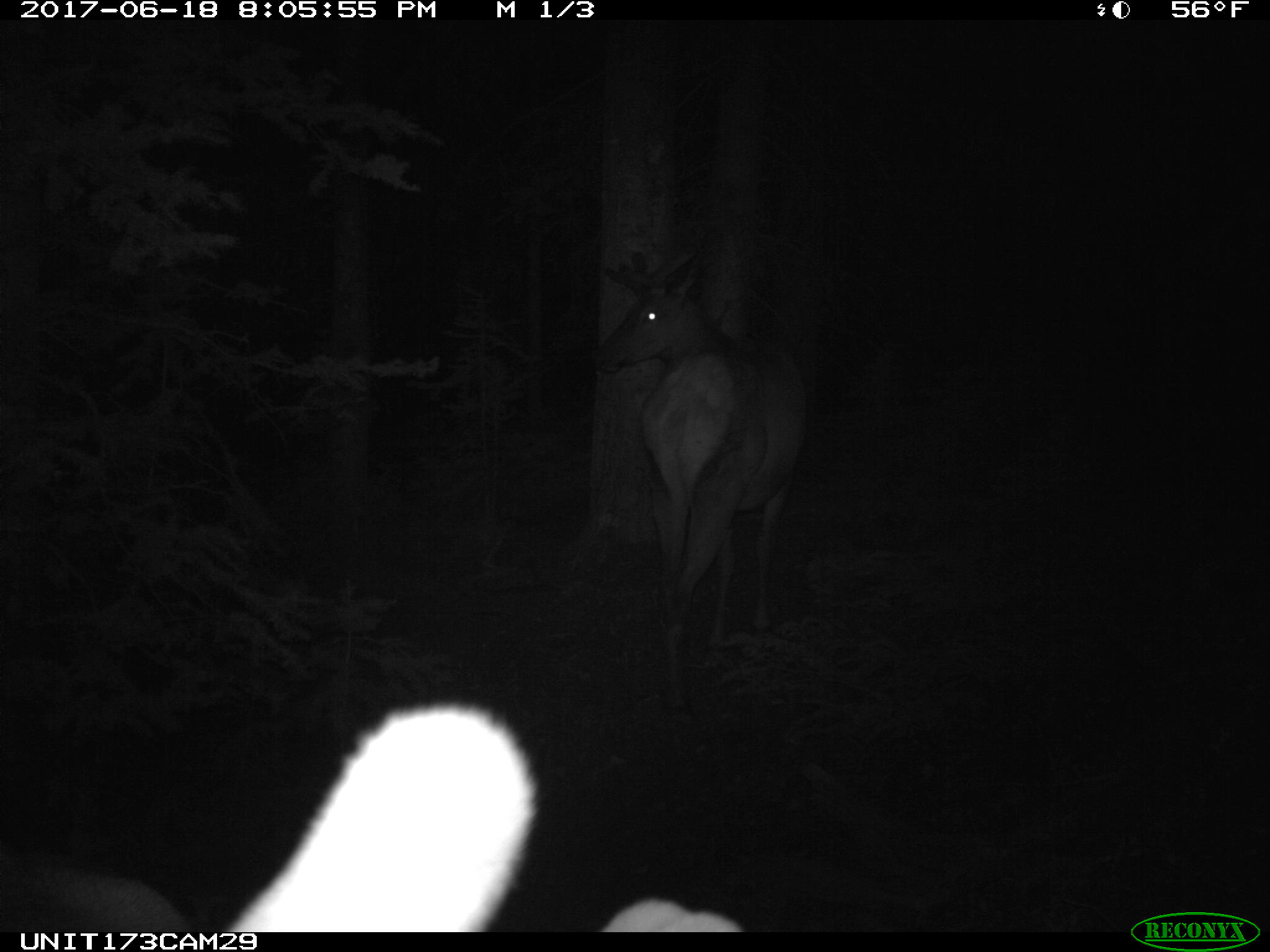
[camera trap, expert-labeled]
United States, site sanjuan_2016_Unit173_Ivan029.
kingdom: Animalia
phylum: Chordata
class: Mammalia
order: Artiodactyla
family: Cervidae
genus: Cervus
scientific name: Cervus elaphus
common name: red deer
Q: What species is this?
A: Cervus elaphus (red deer).